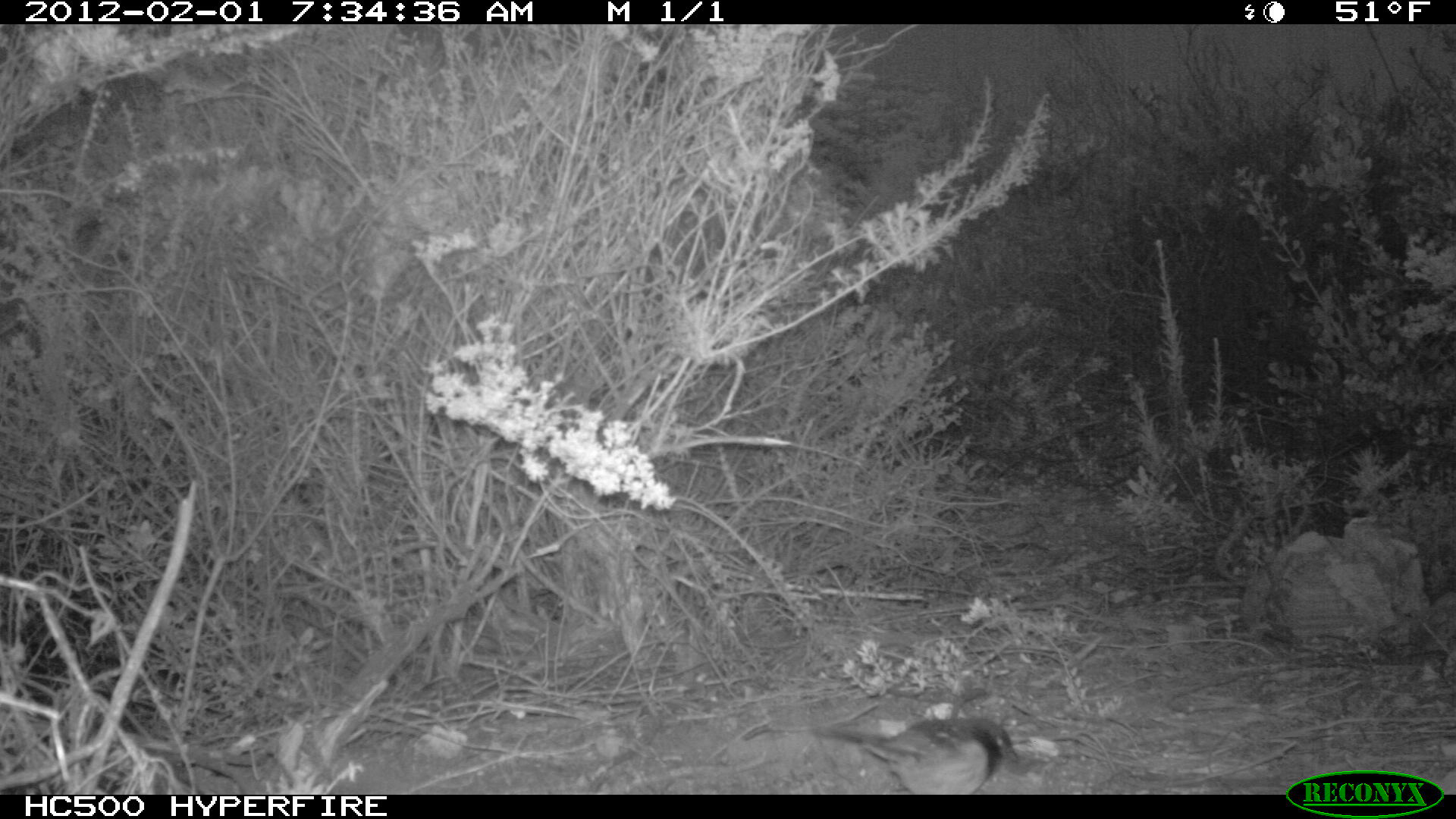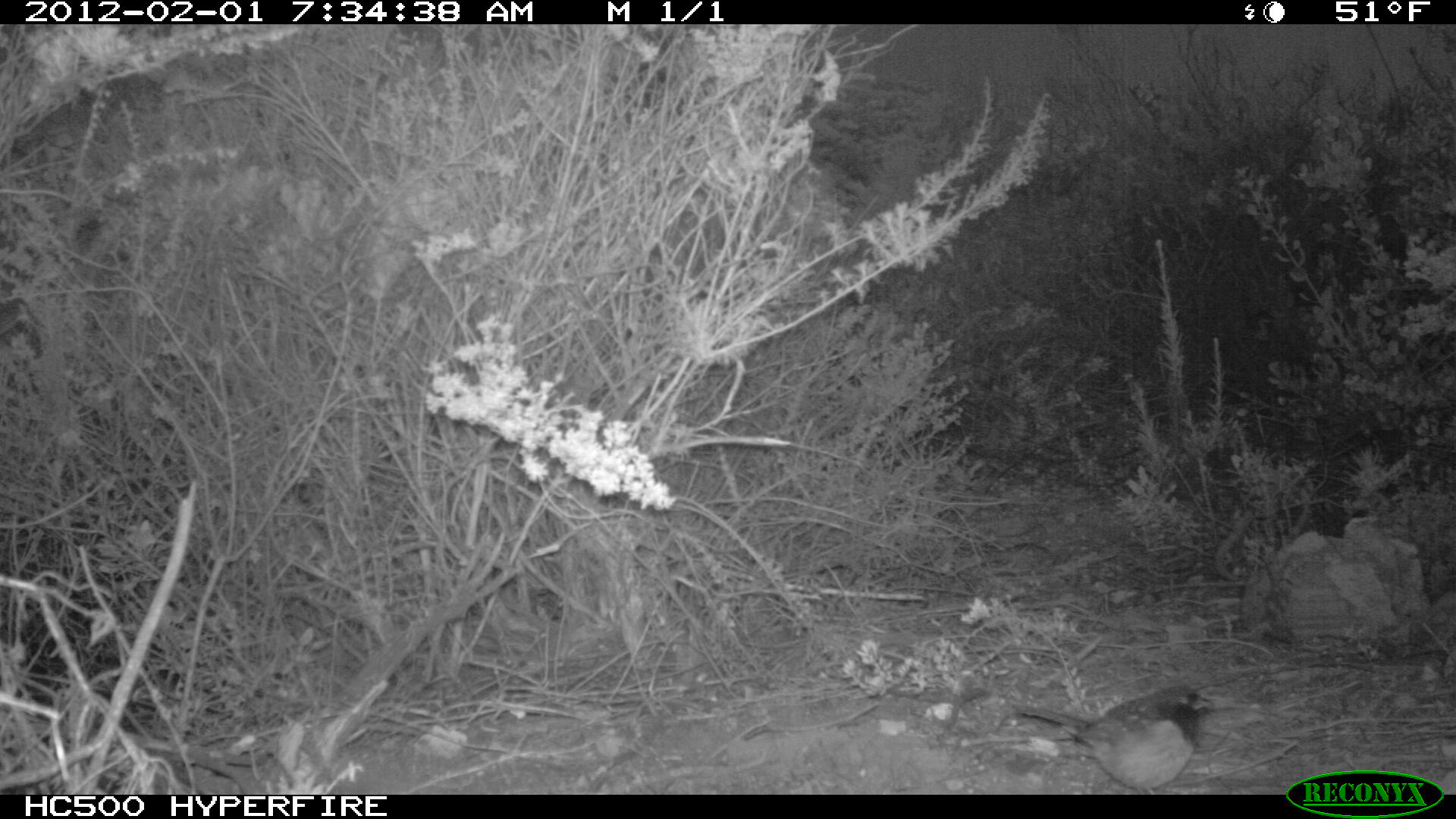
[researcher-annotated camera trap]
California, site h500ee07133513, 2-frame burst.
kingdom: Animalia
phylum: Chordata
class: Aves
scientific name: Aves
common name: bird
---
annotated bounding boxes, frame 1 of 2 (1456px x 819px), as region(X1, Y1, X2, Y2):
bird: region(811, 718, 1020, 794)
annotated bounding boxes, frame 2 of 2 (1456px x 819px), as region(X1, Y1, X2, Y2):
bird: region(1010, 685, 1213, 795)